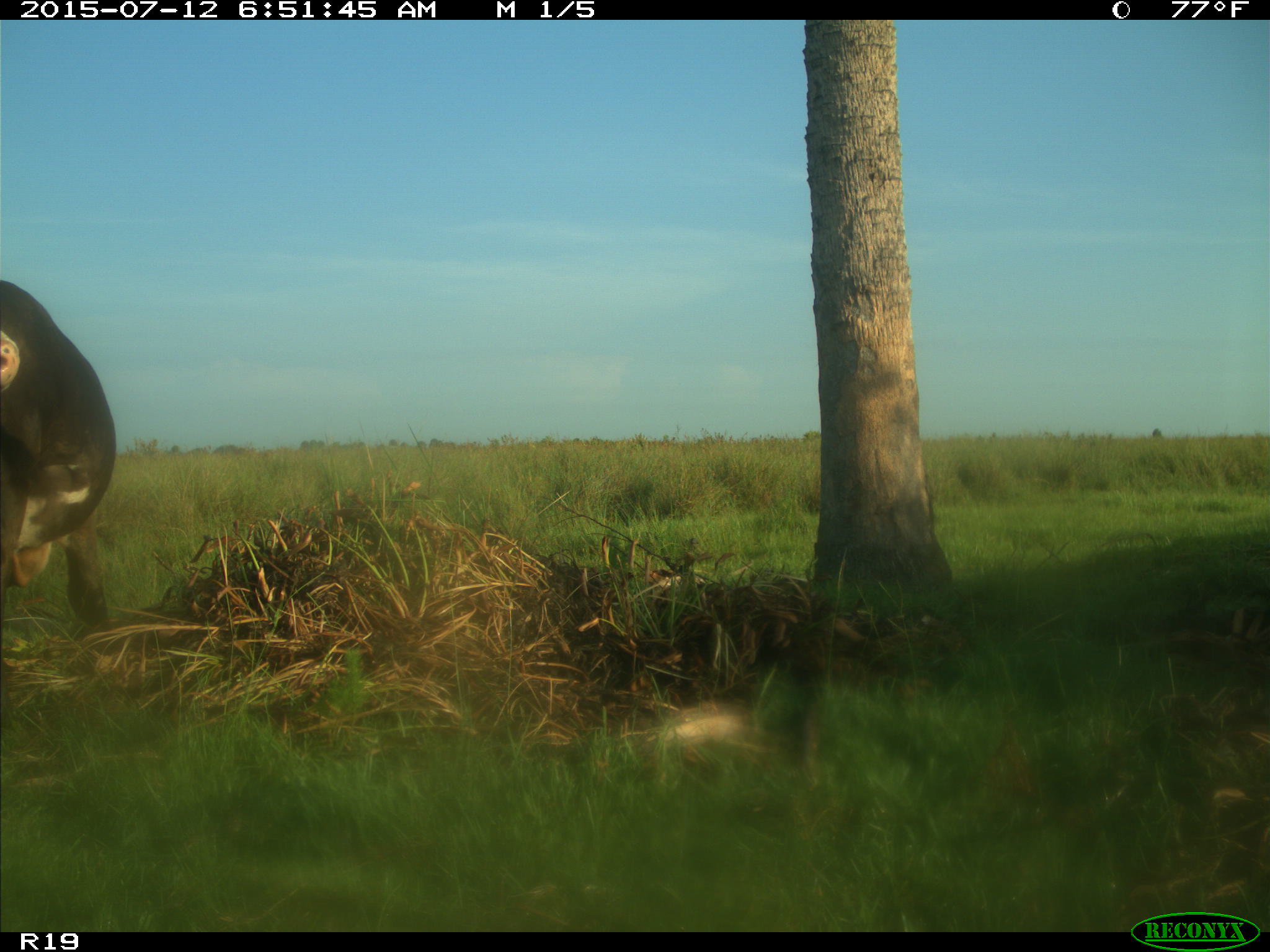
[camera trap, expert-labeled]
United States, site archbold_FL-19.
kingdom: Animalia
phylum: Chordata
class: Mammalia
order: Artiodactyla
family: Bovidae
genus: Bos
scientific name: Bos taurus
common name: domestic cow